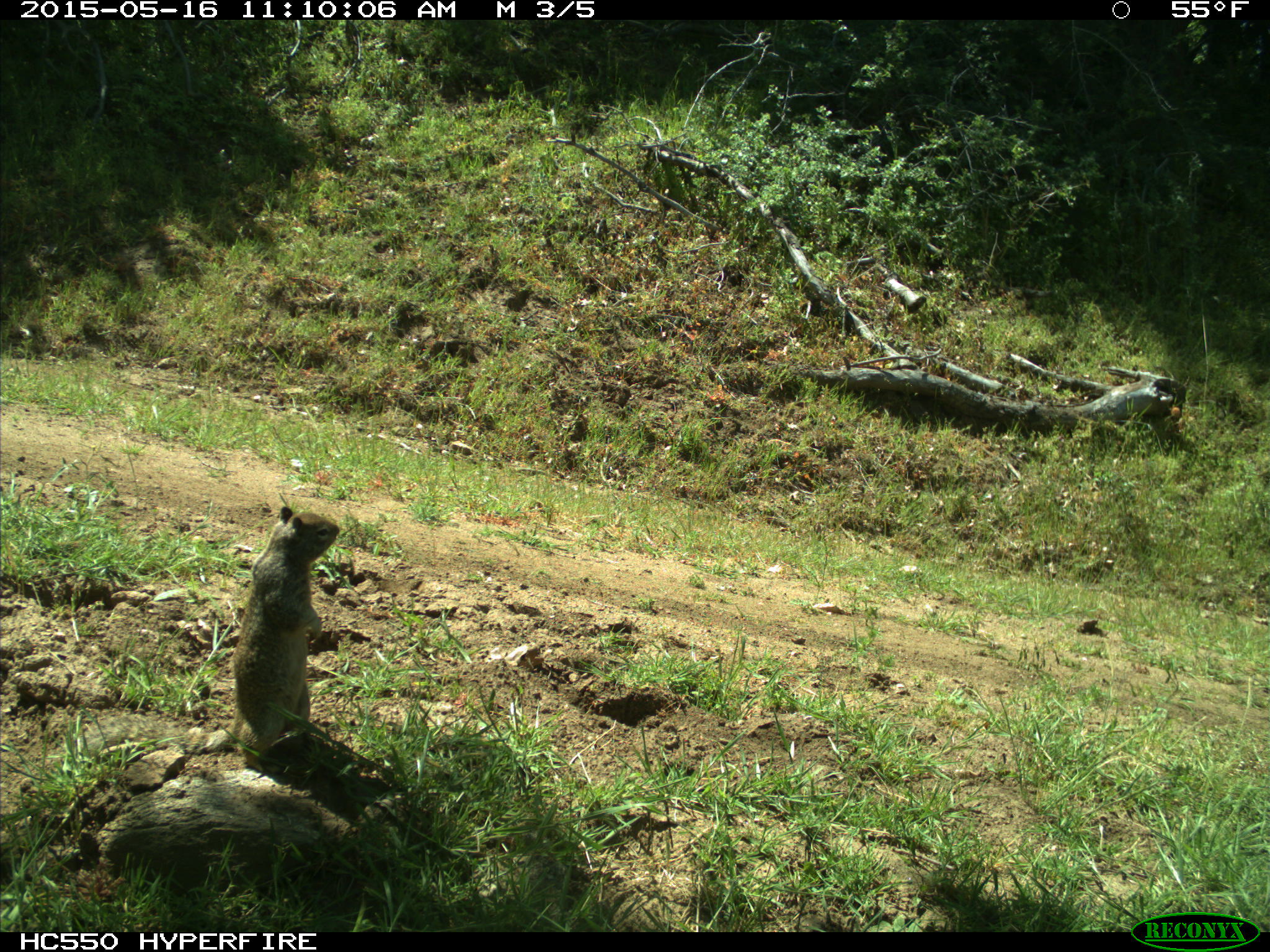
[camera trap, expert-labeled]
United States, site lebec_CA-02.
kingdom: Animalia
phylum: Chordata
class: Mammalia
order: Rodentia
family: Sciuridae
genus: Otospermophilus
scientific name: Otospermophilus beecheyi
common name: california ground squirrel